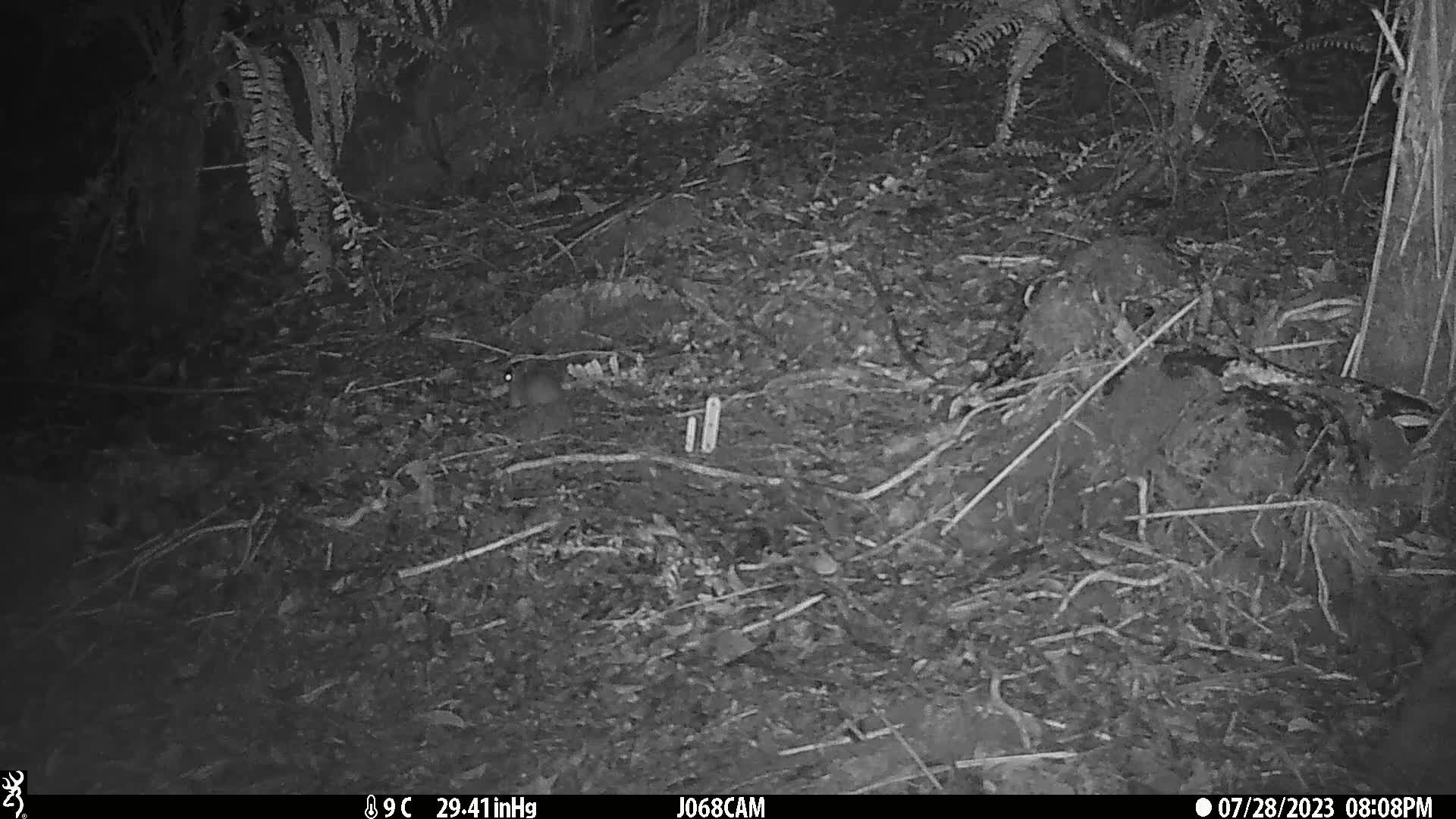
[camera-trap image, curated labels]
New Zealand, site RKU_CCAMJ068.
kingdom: Animalia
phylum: Chordata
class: Mammalia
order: Rodentia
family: Muridae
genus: Rattus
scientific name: Rattus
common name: rat